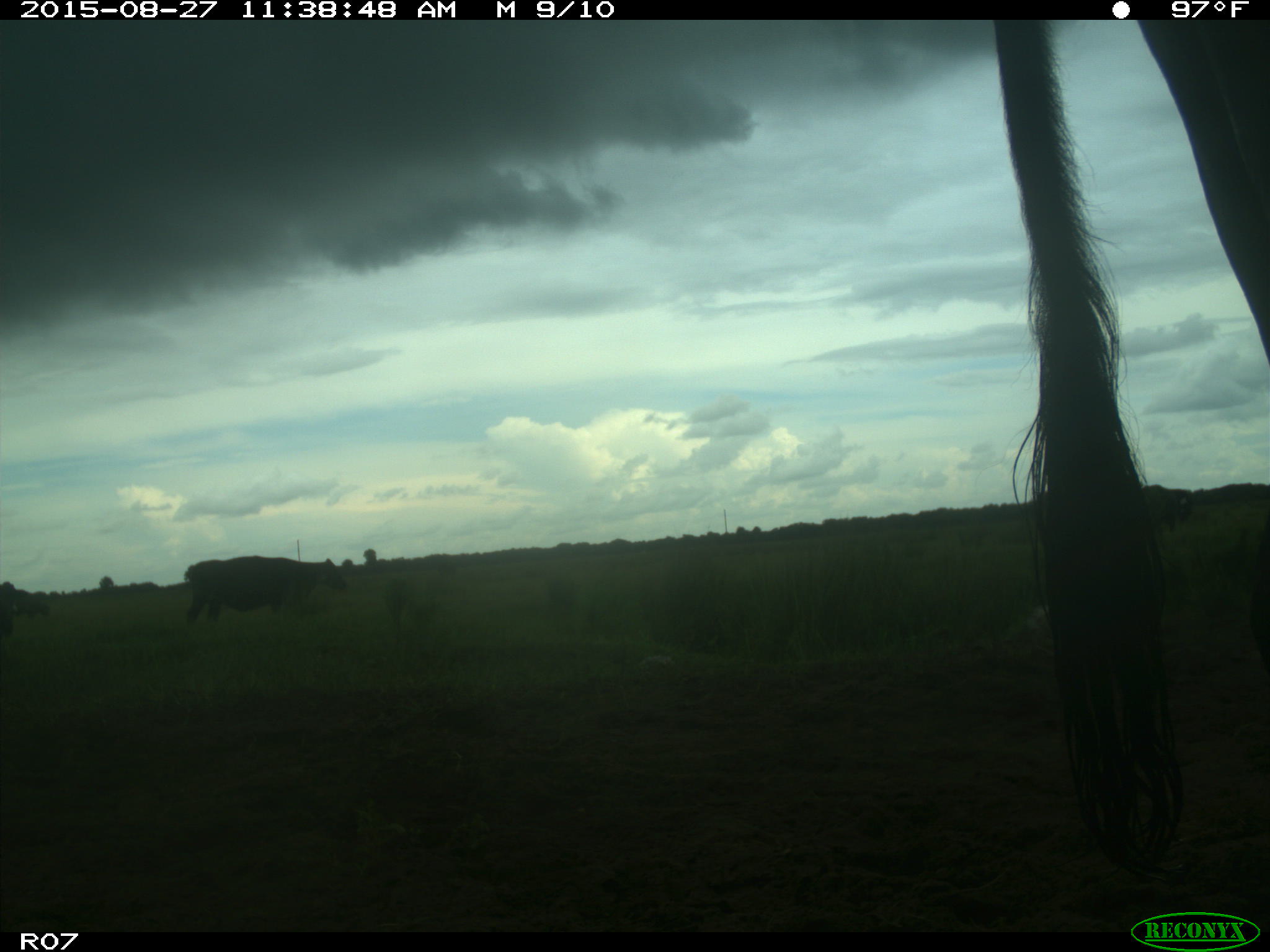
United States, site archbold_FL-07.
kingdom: Animalia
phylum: Chordata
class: Mammalia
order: Artiodactyla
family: Bovidae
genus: Bos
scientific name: Bos taurus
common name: domestic cow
Bos taurus (domestic cow).